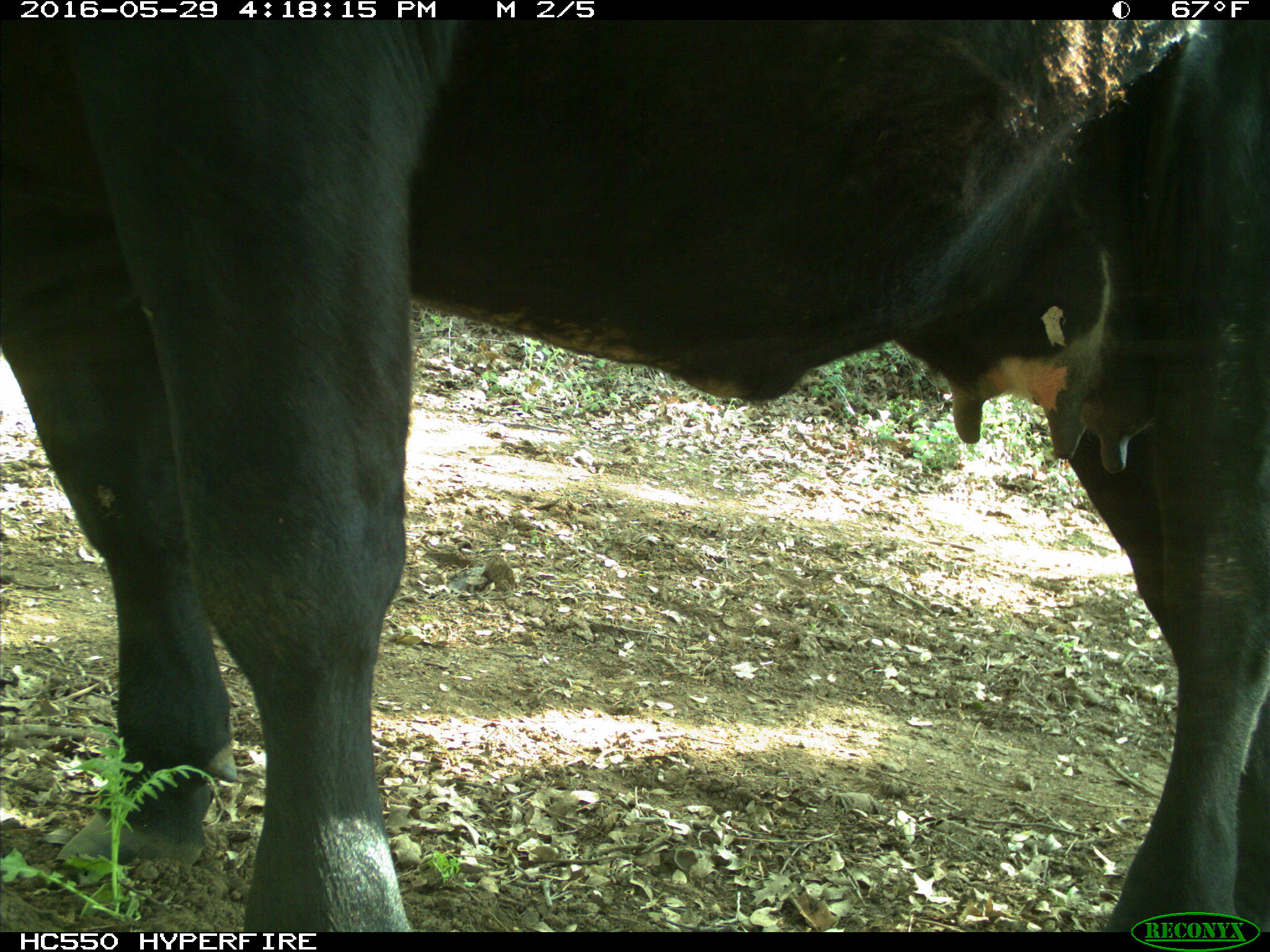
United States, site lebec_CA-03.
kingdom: Animalia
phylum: Chordata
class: Mammalia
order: Artiodactyla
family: Bovidae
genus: Bos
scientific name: Bos taurus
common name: domestic cow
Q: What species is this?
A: Bos taurus (domestic cow).